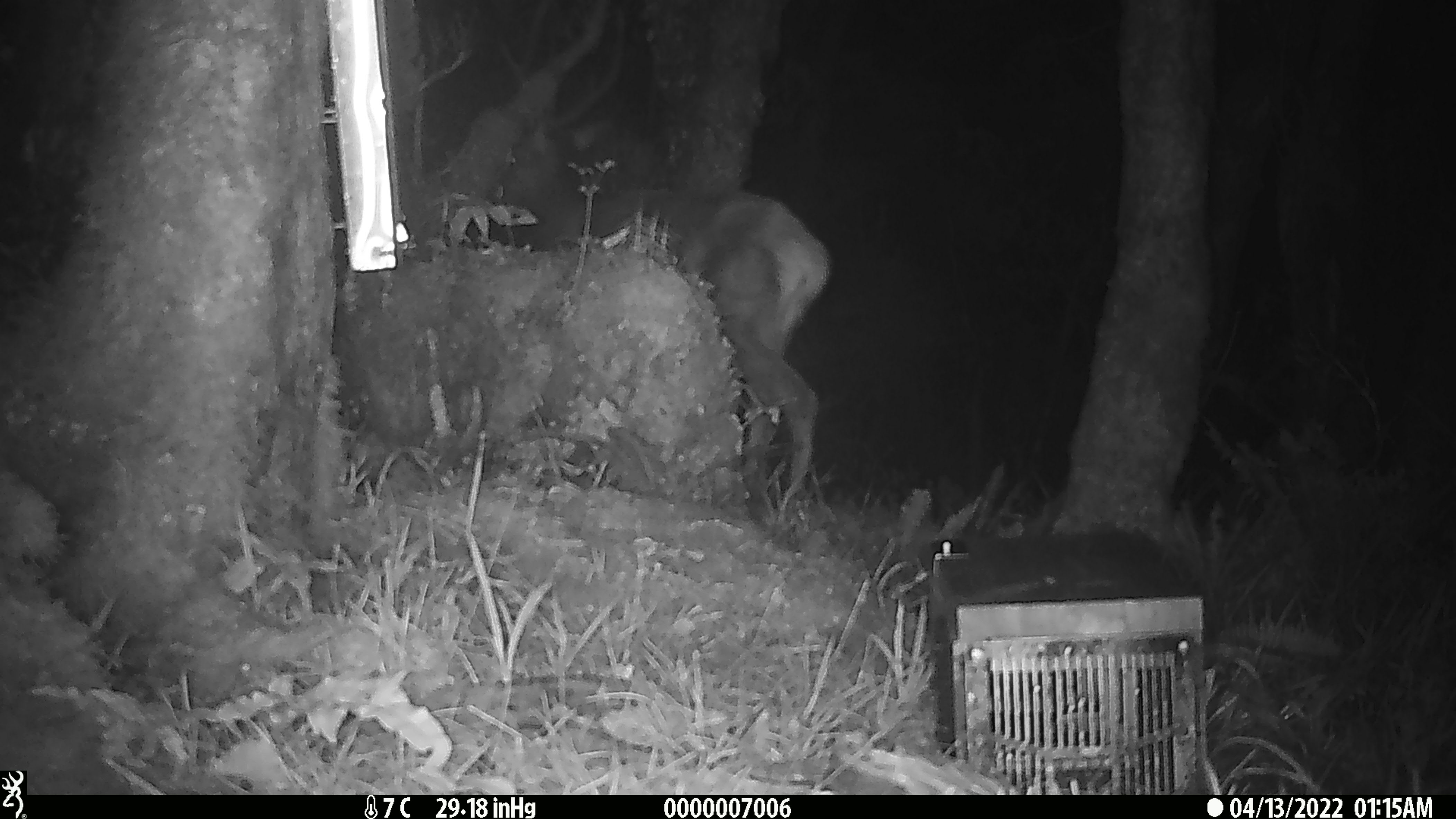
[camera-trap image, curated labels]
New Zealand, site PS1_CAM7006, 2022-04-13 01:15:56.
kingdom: Animalia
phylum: Chordata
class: Mammalia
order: Artiodactyla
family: Cervidae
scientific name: Cervidae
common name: deer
Deer (Cervidae).